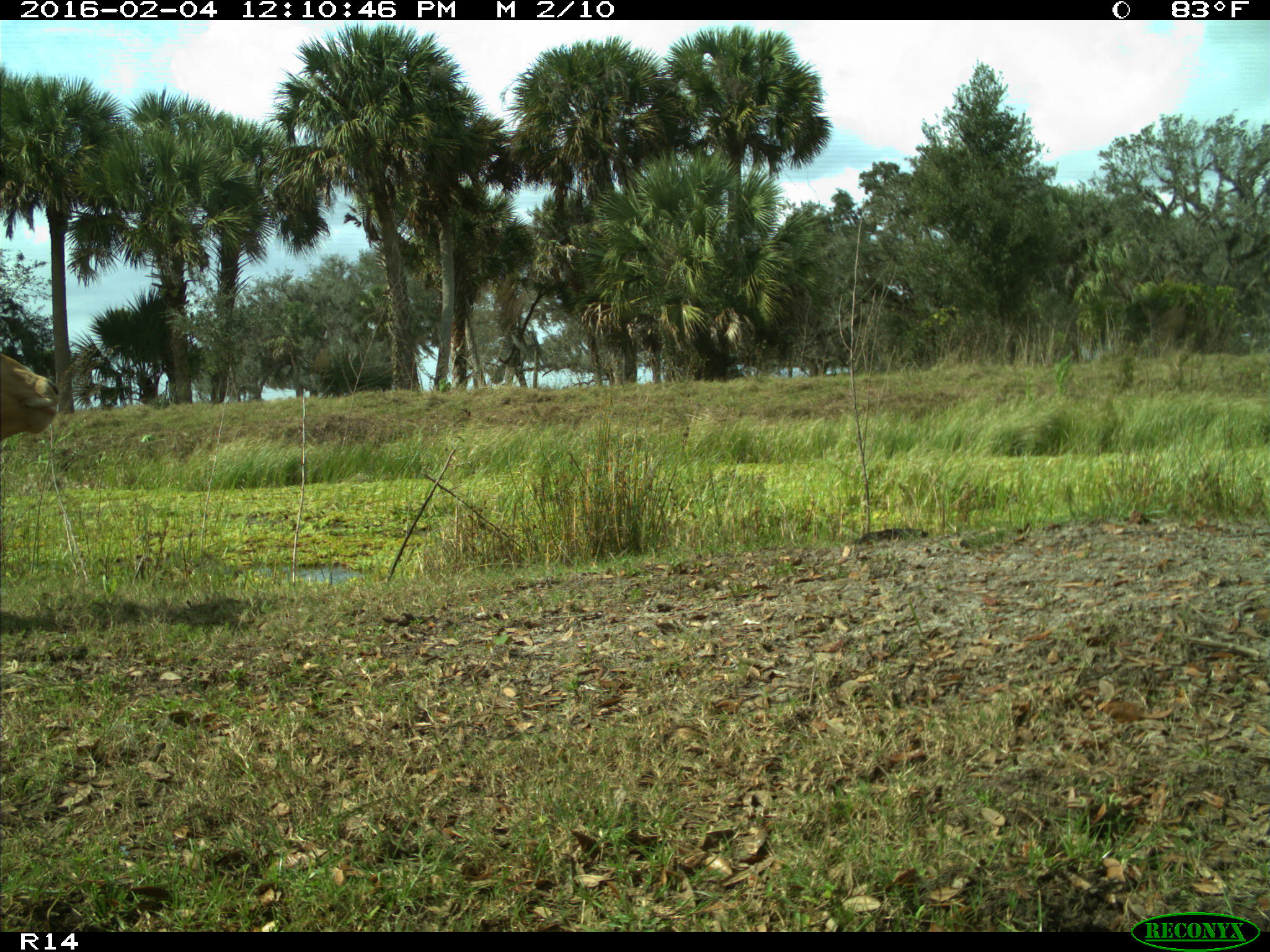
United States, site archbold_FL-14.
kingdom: Animalia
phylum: Chordata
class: Mammalia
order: Artiodactyla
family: Bovidae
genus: Bos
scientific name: Bos taurus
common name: domestic cow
Bos taurus (domestic cow).